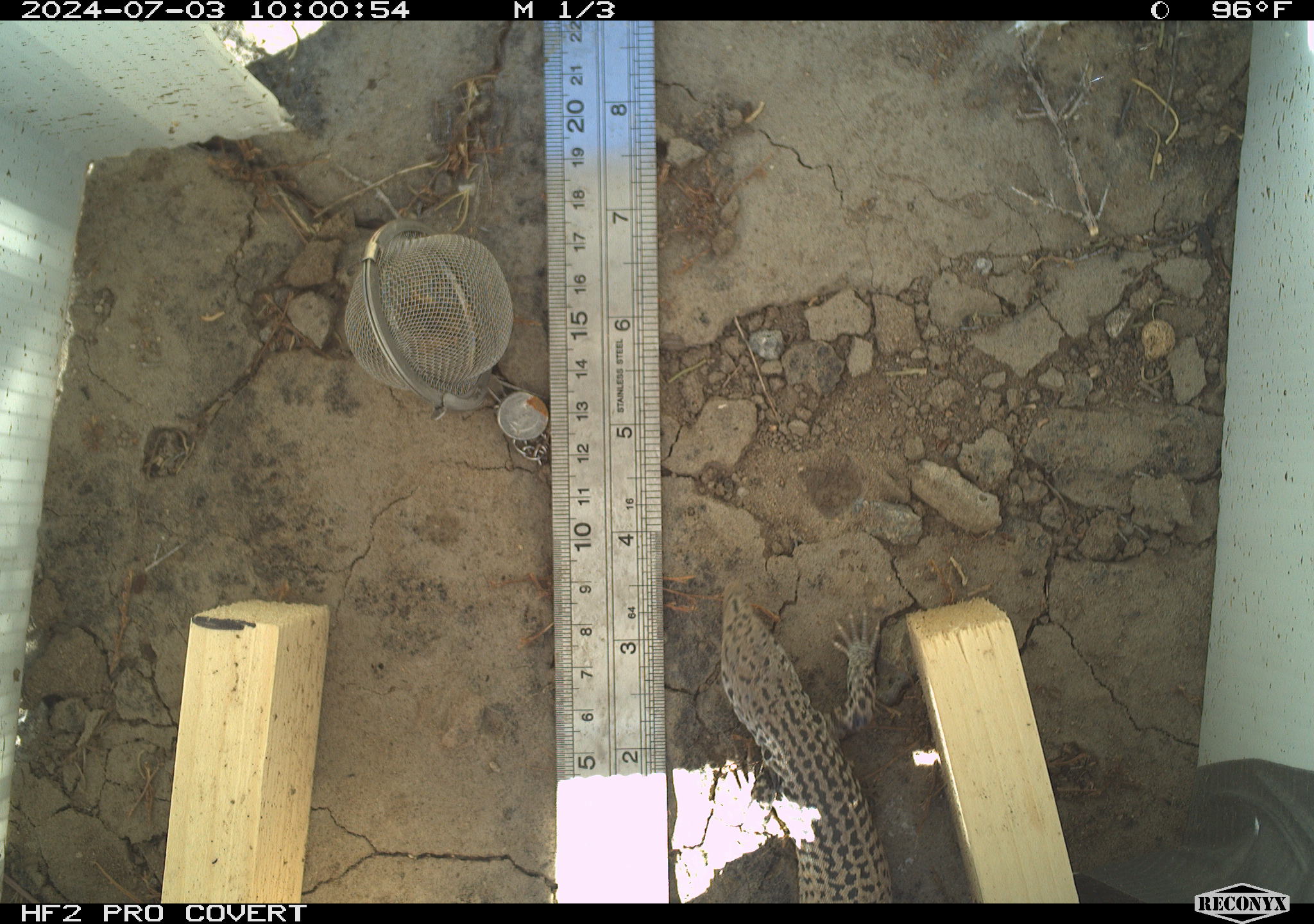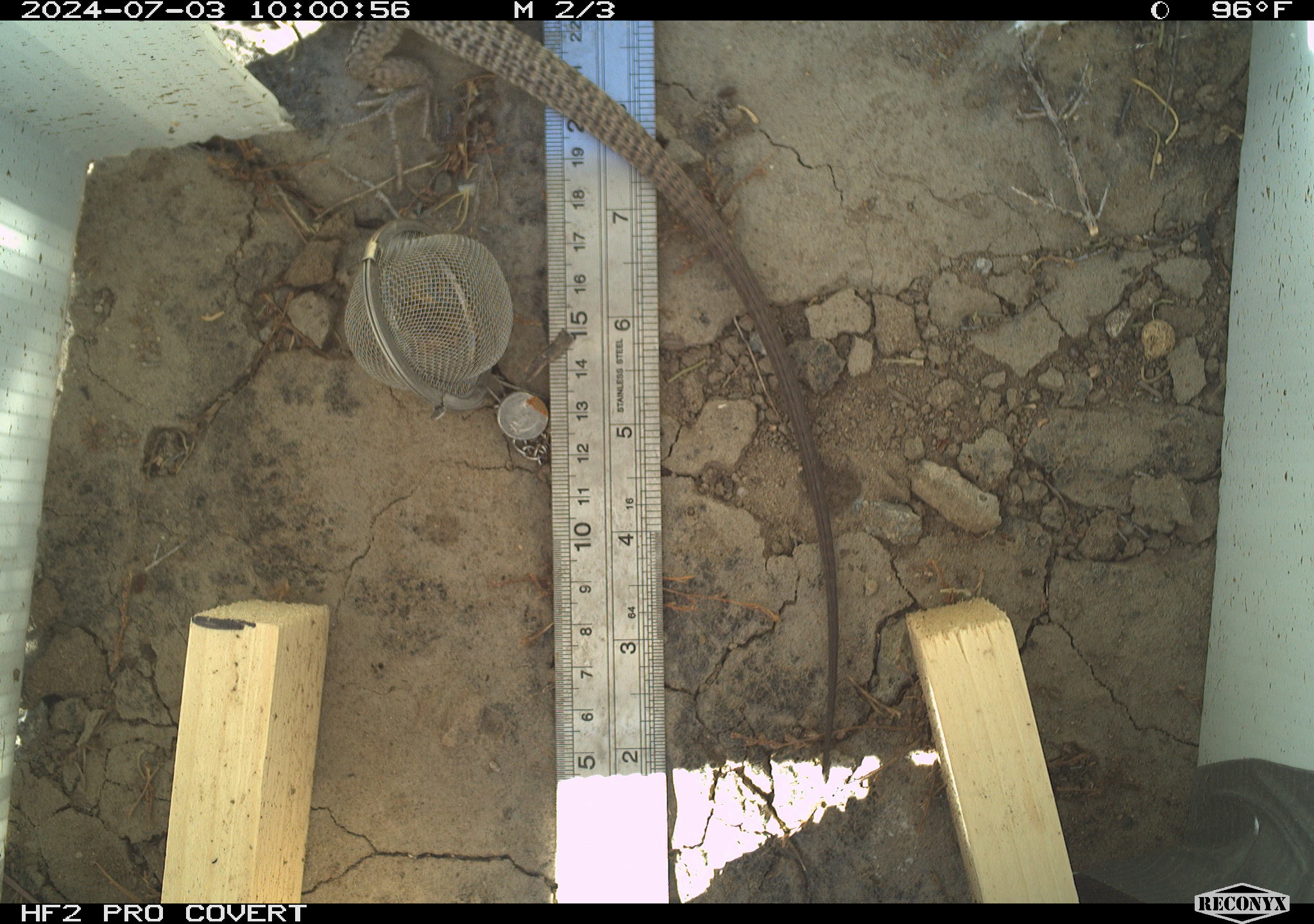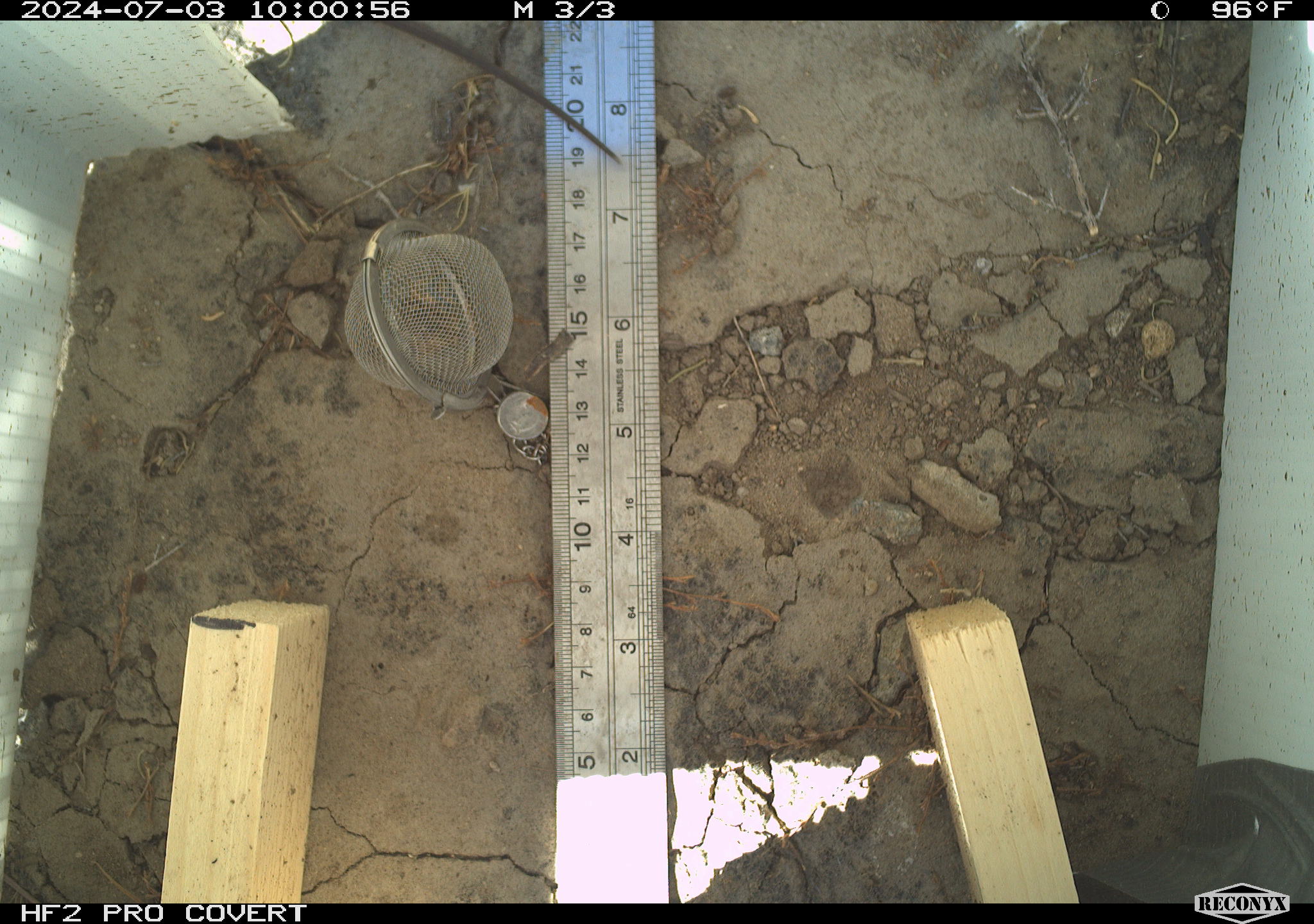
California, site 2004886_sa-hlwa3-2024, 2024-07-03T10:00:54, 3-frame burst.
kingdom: Animalia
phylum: Chordata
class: Reptilia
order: Squamata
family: Teiidae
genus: Aspidoscelis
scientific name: Aspidoscelis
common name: whiptail lizards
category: aspidoscelis species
Aspidoscelis species (whiptail lizards) (Aspidoscelis).